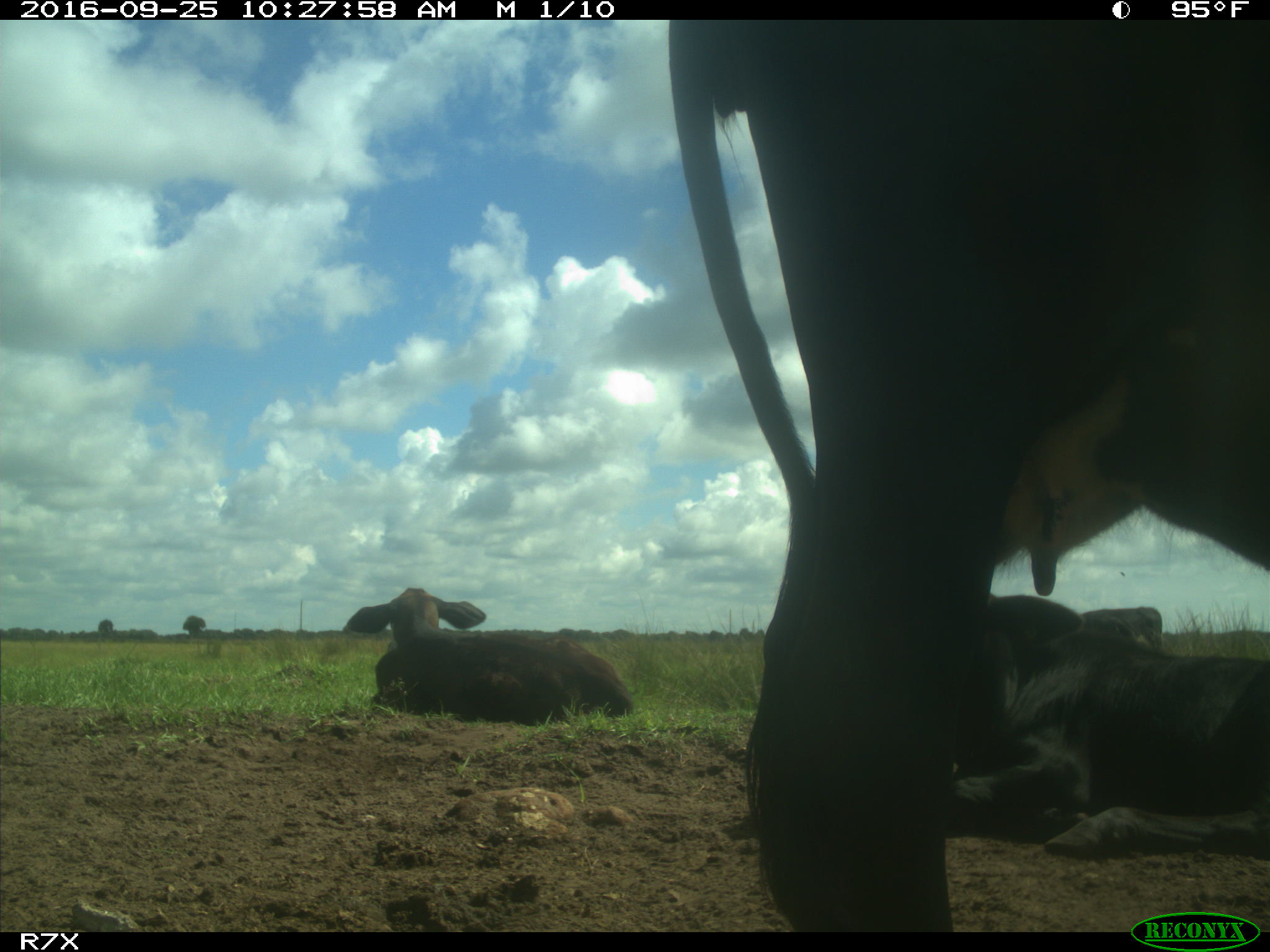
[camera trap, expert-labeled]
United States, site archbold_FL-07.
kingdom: Animalia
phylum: Chordata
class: Mammalia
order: Artiodactyla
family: Bovidae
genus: Bos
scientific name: Bos taurus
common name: domestic cow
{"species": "Bos taurus (domestic cow)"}